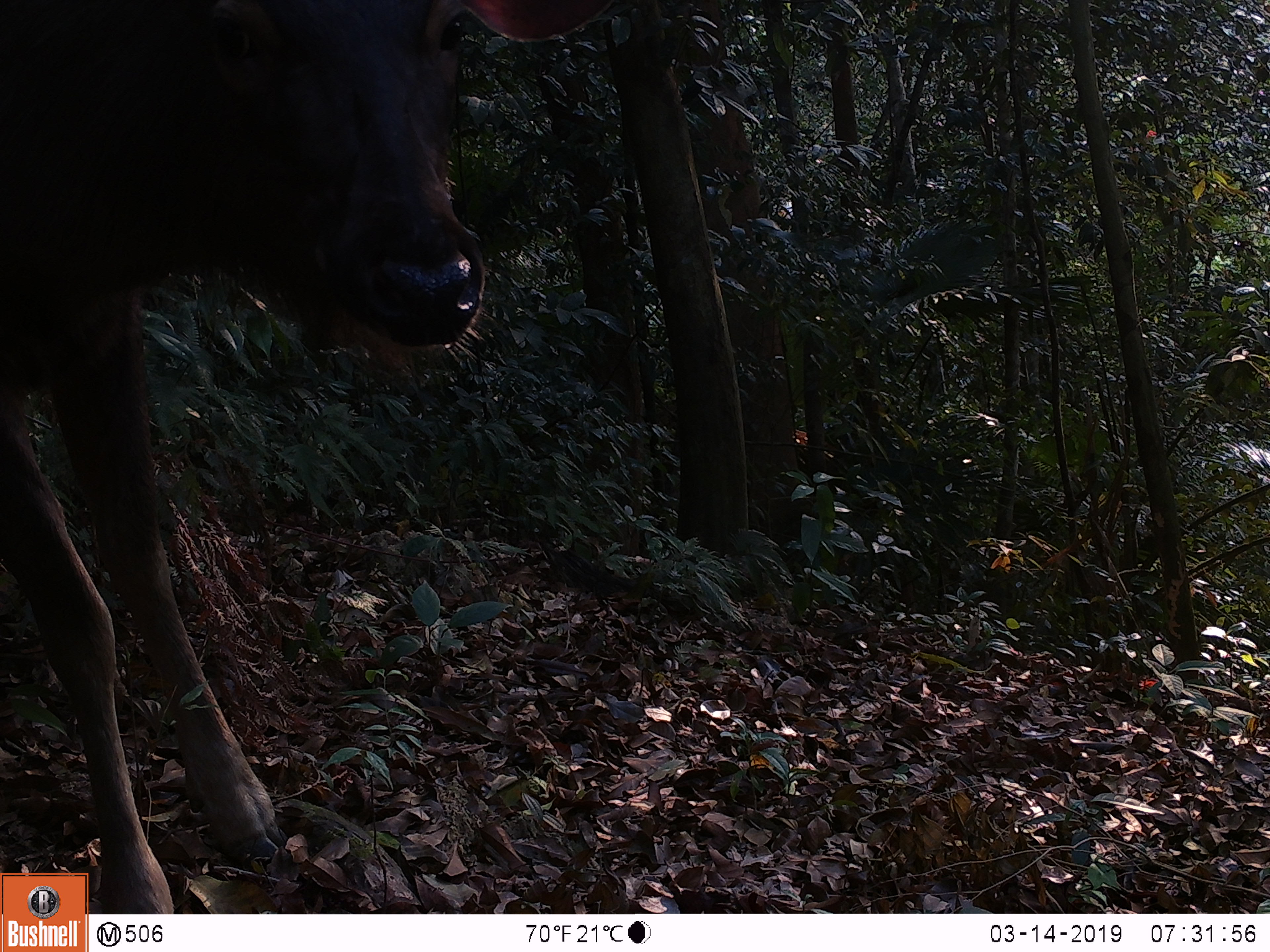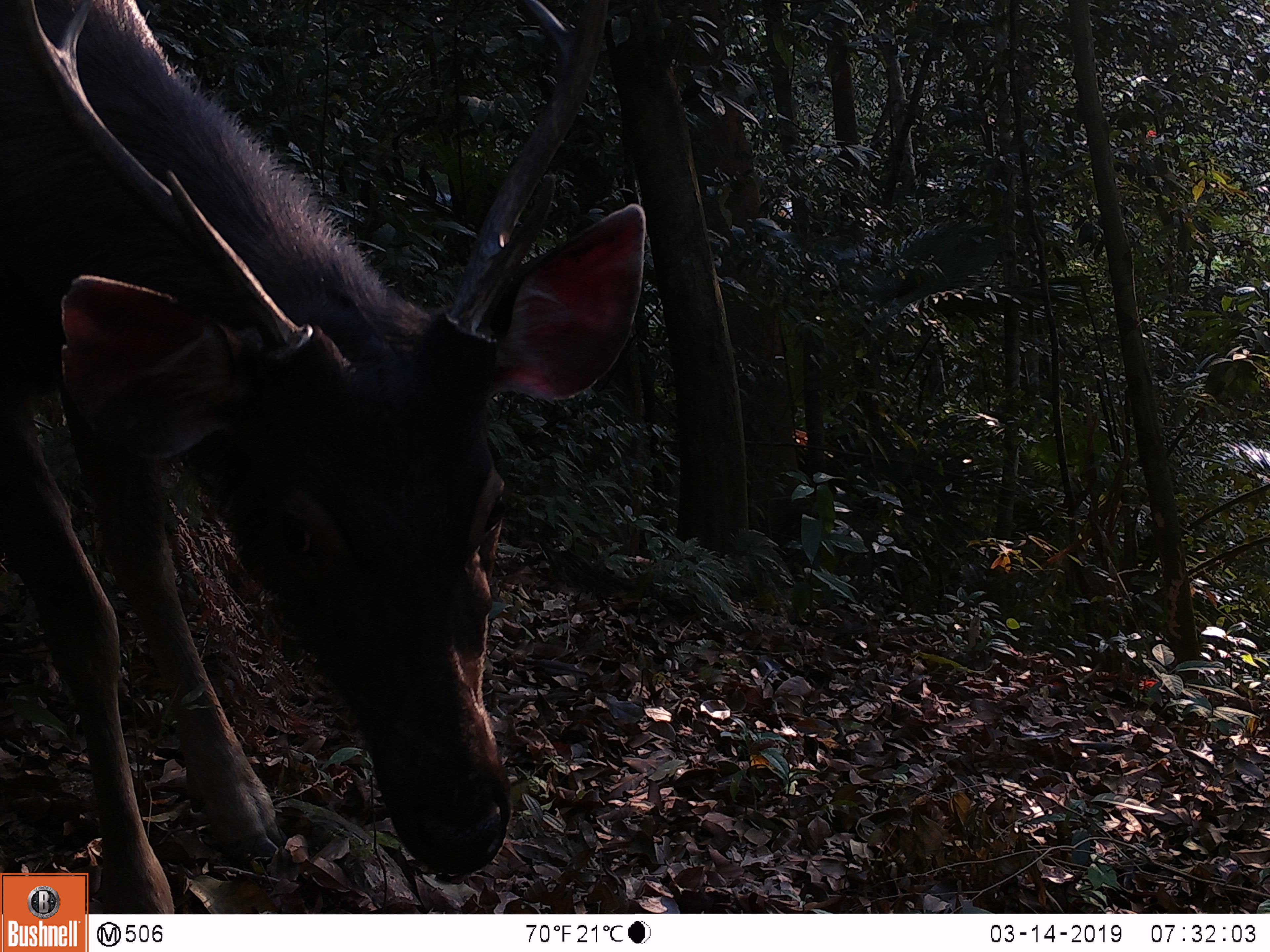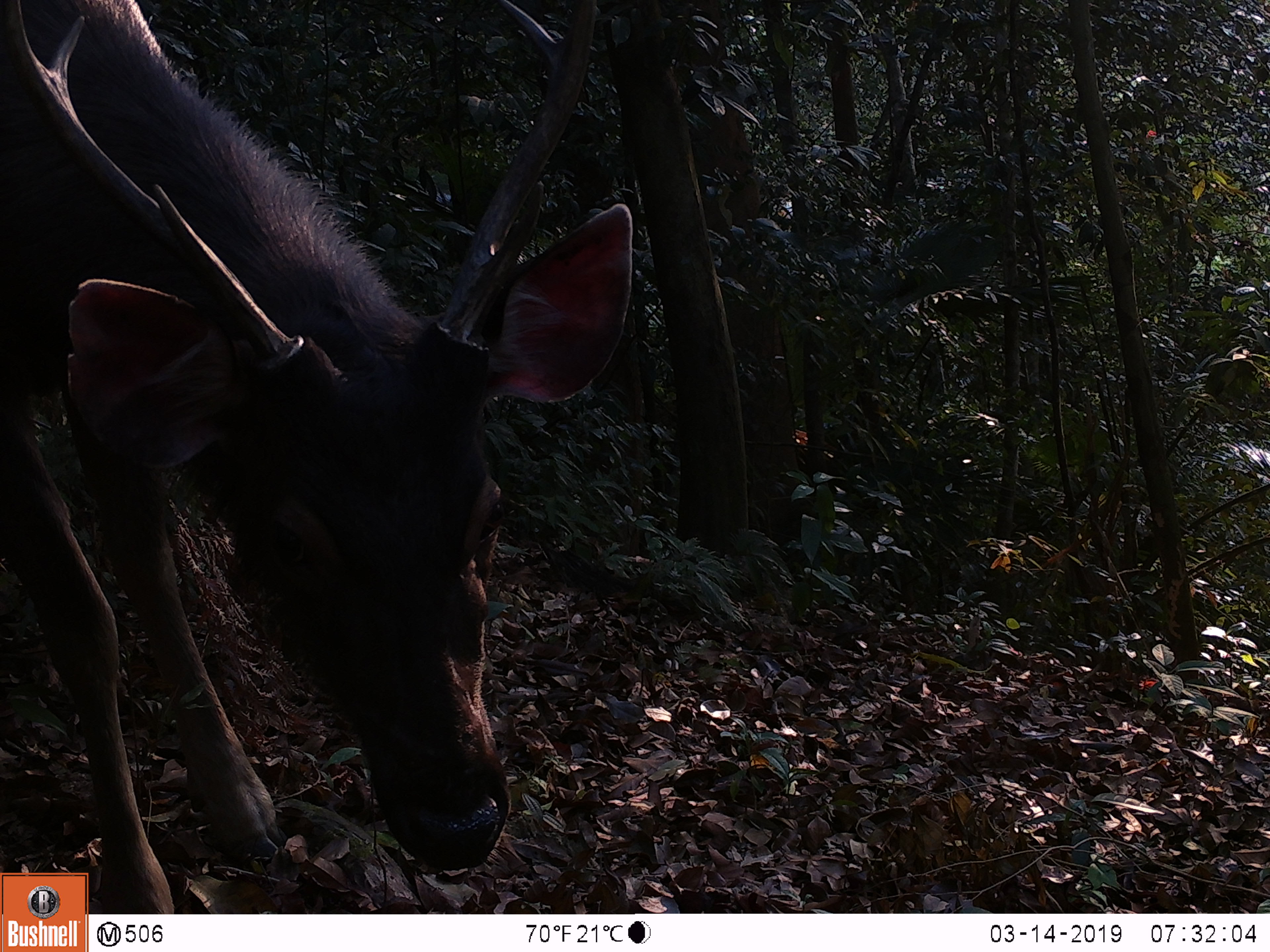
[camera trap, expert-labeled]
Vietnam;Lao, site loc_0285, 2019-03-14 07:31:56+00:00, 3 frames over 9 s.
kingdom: Animalia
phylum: Chordata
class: Mammalia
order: Artiodactyla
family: Cervidae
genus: Rusa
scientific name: Rusa unicolor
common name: sambar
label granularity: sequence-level